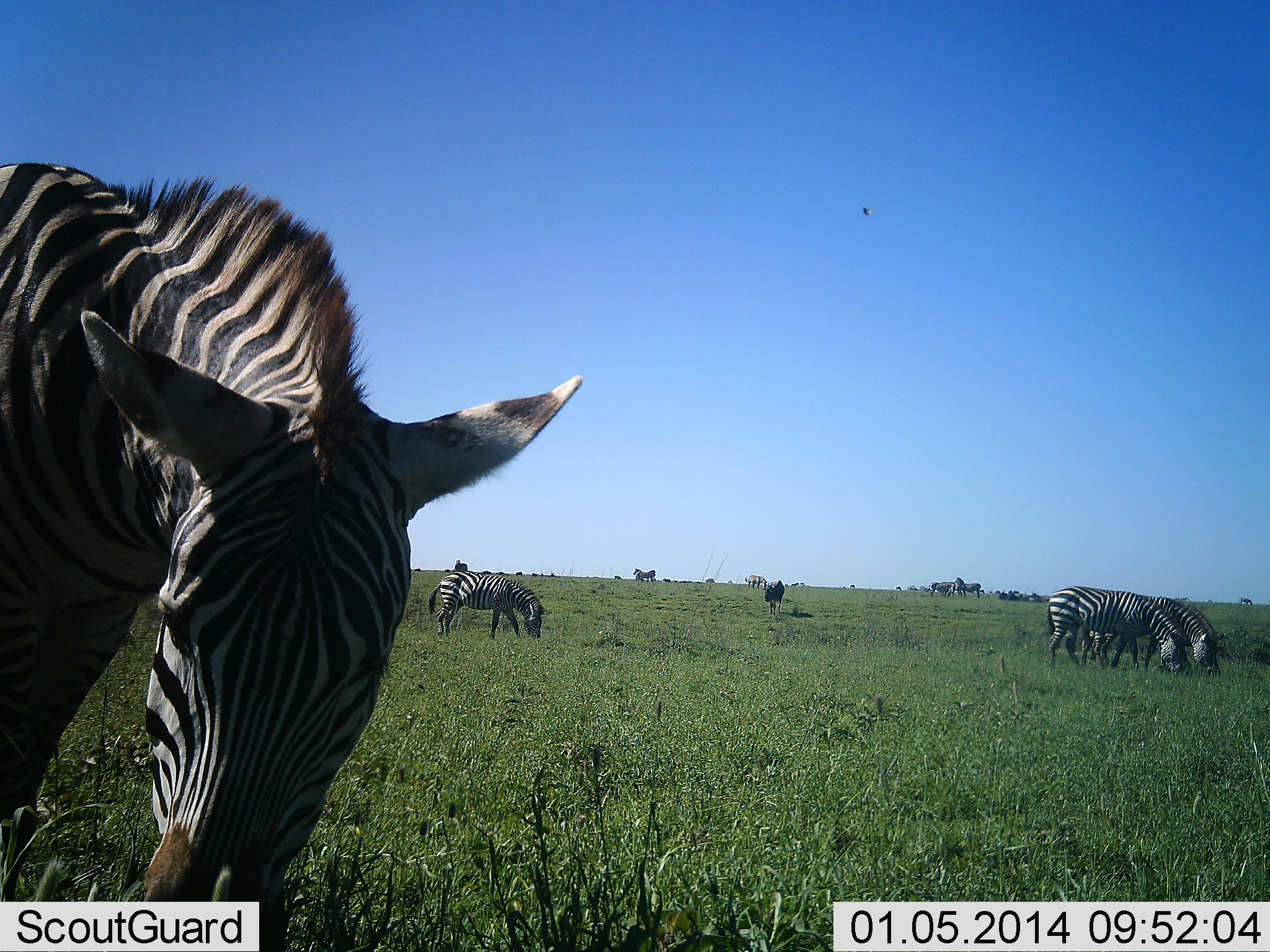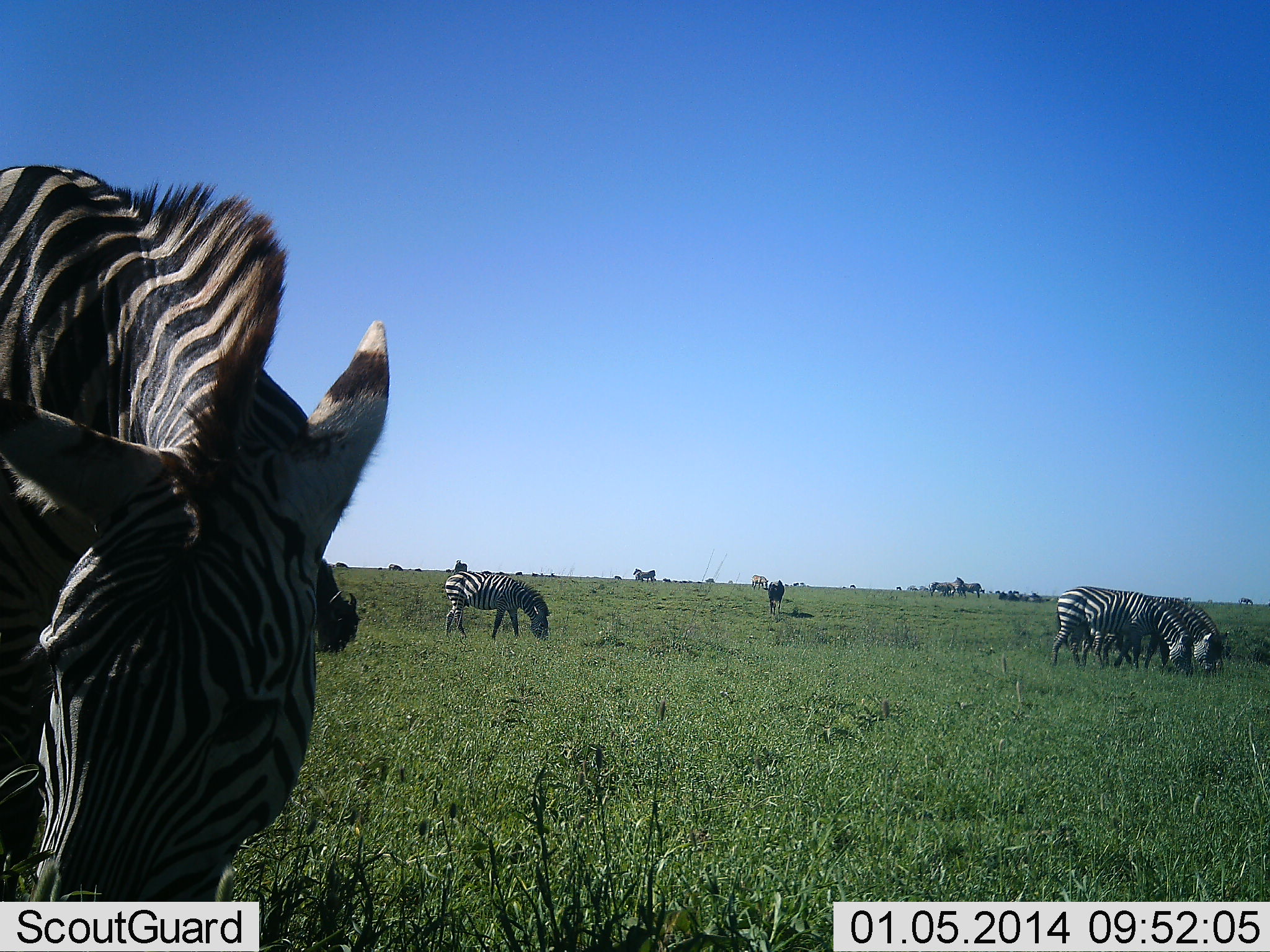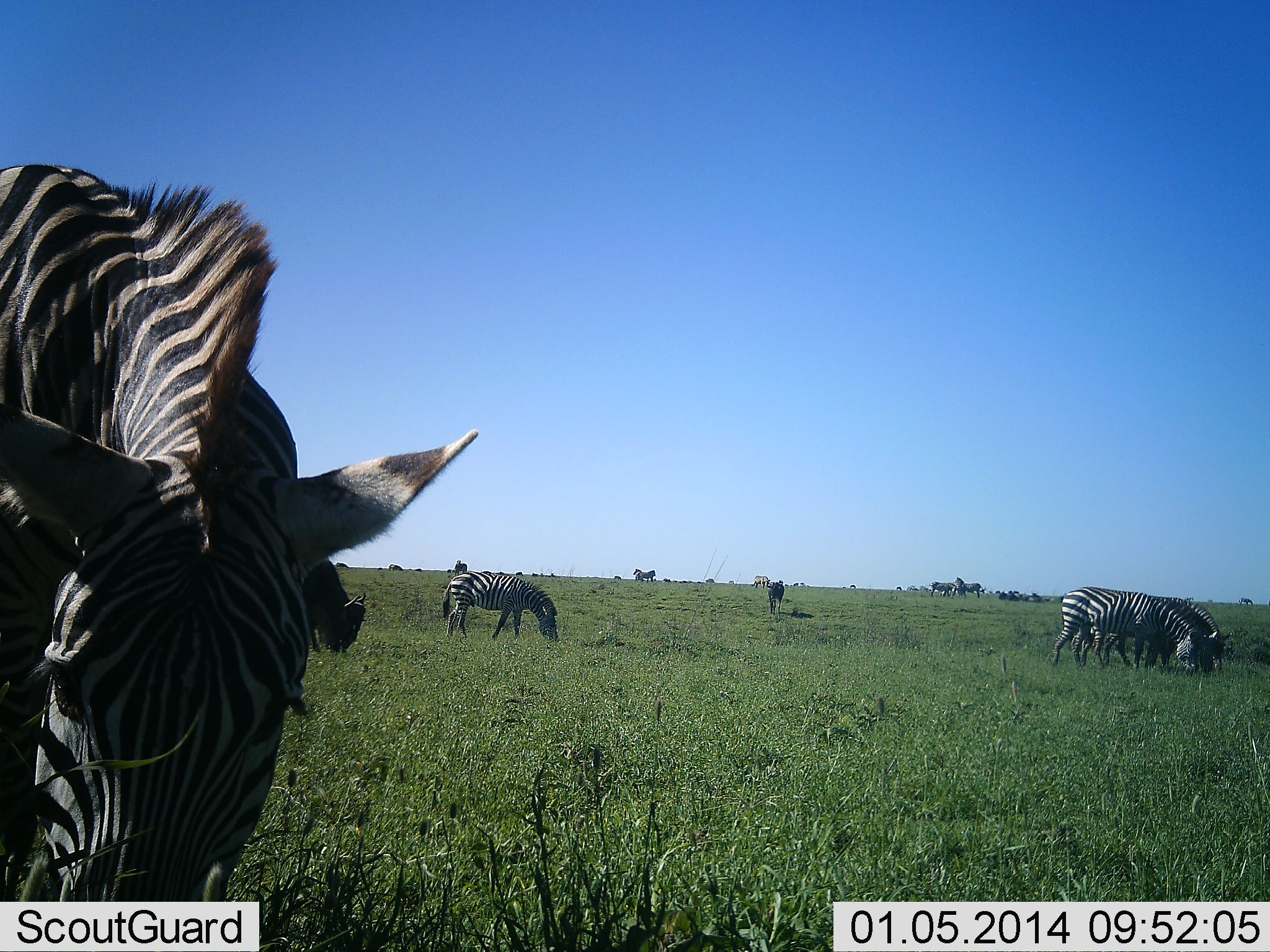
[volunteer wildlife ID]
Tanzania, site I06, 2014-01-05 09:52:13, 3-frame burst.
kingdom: Animalia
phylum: Chordata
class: Mammalia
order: Artiodactyla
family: Bovidae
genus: Connochaetes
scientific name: Connochaetes taurinus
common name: blue wildebeest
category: wildebeest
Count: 1.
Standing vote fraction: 50%.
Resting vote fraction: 0%.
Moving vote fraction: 0%.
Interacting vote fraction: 0%.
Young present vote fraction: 0%.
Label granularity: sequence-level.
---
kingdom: Animalia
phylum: Chordata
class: Mammalia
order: Perissodactyla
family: Equidae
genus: Equus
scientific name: Equus quagga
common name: plains zebra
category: zebra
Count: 7.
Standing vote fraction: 41%.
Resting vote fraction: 5%.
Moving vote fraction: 9%.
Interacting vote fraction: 0%.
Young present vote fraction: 0%.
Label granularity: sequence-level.